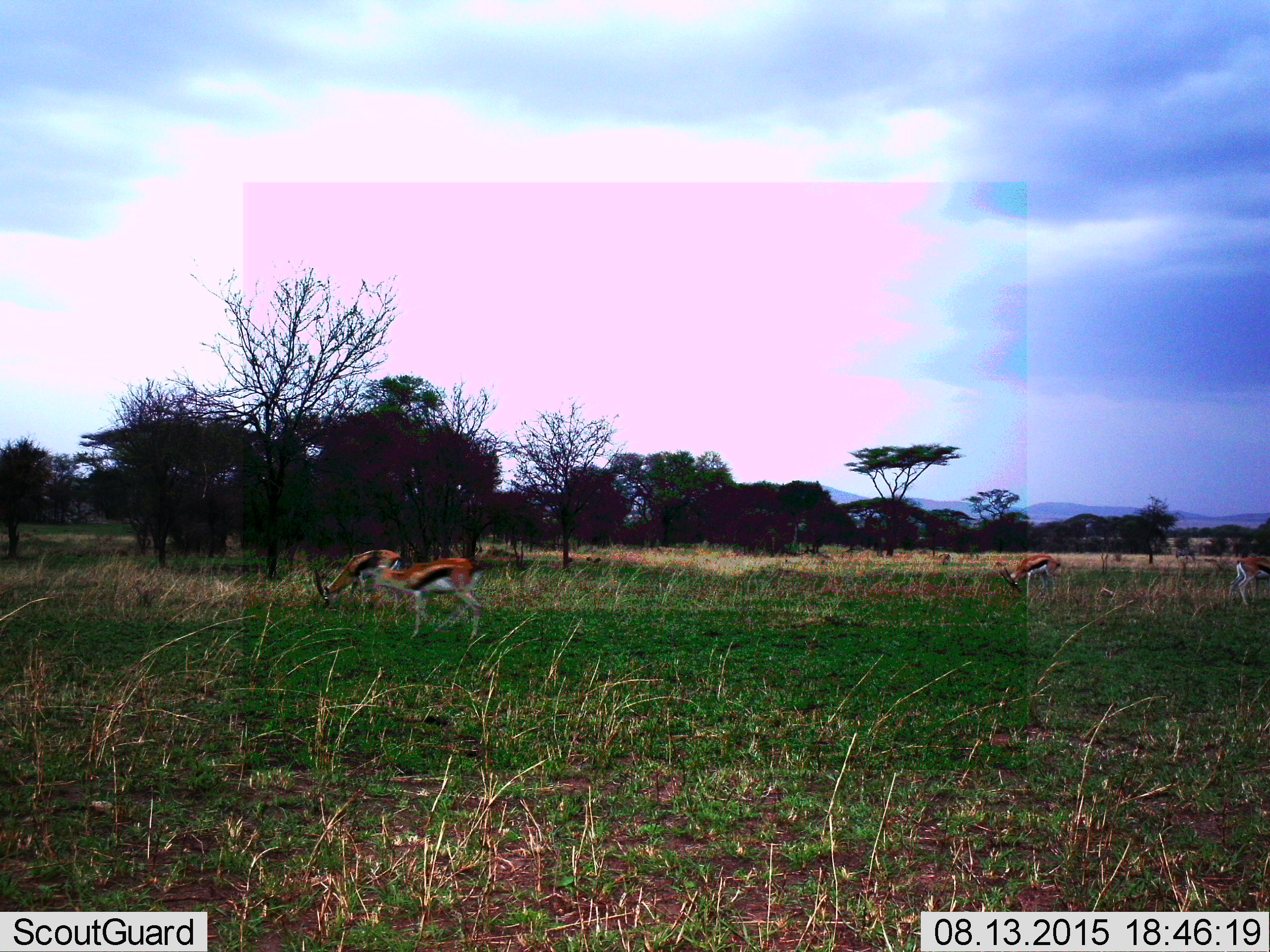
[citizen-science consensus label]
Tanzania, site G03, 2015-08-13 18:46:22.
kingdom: Animalia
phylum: Chordata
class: Mammalia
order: Artiodactyla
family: Bovidae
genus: Eudorcas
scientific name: Eudorcas thomsonii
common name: thomson's gazelle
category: gazellethomsons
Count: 4.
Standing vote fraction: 56%.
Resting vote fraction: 0%.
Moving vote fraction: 33%.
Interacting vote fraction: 0%.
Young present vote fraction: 6%.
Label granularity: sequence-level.